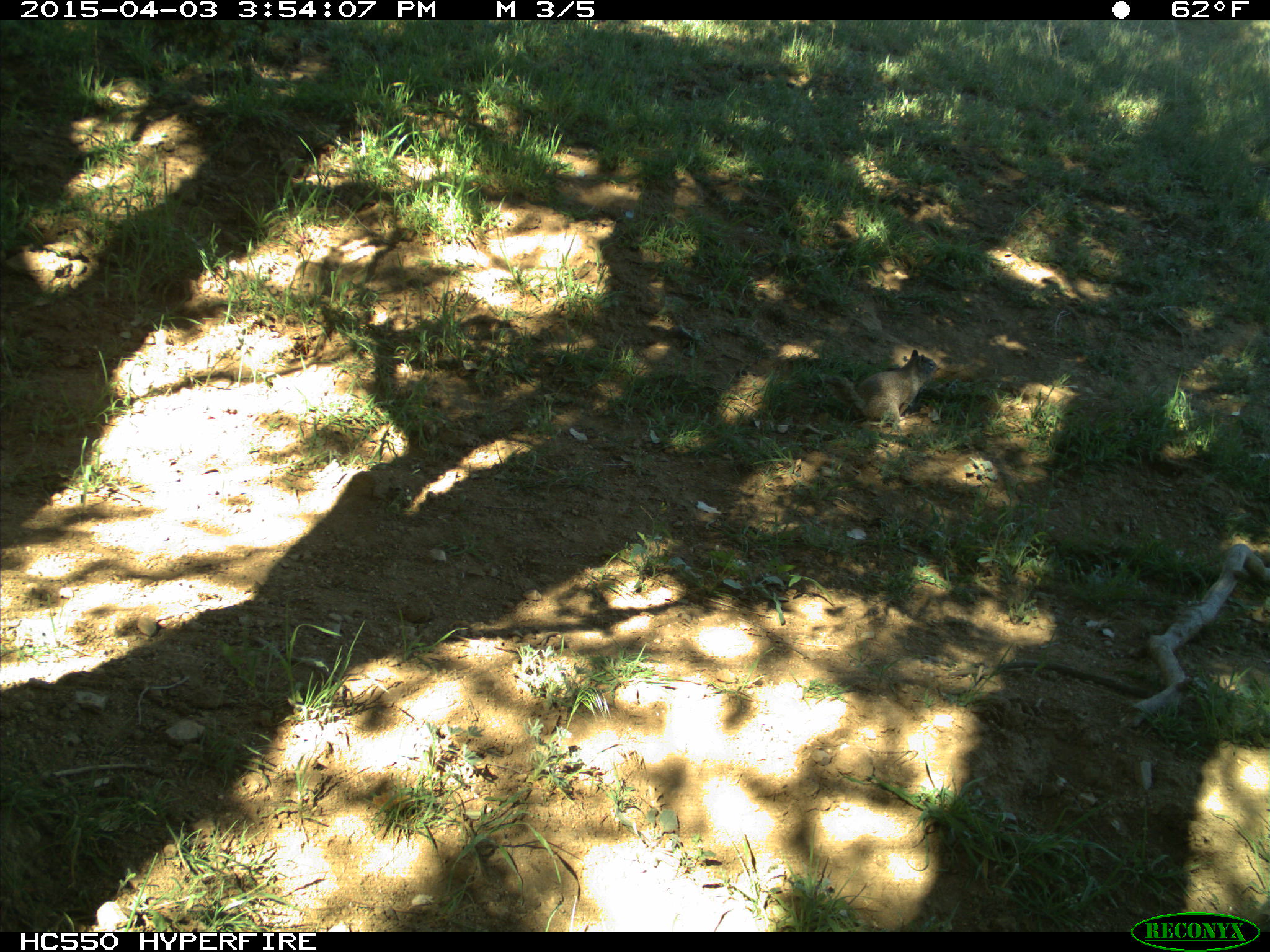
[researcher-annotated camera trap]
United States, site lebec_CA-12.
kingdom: Animalia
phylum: Chordata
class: Mammalia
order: Rodentia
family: Sciuridae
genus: Otospermophilus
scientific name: Otospermophilus beecheyi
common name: california ground squirrel